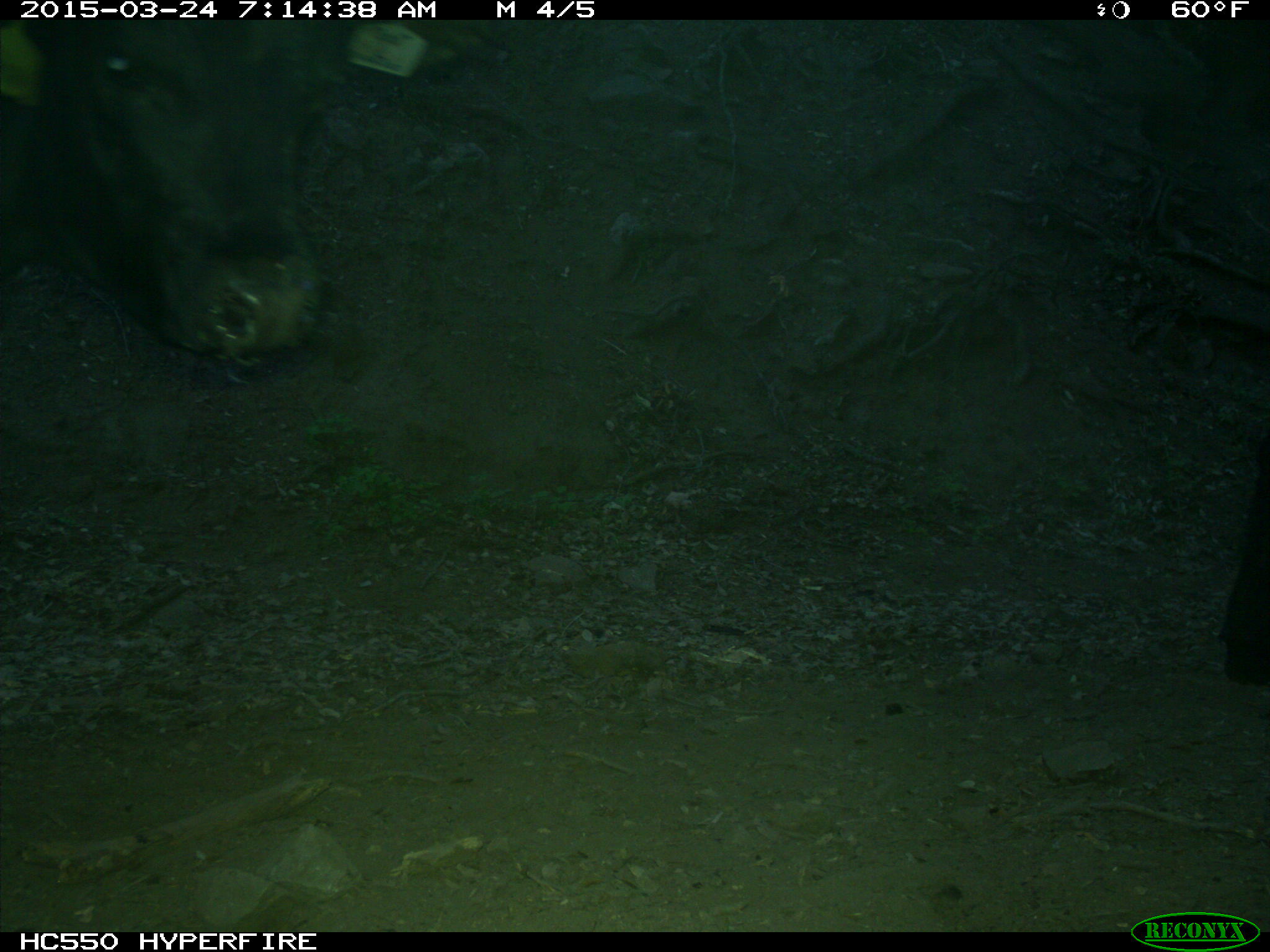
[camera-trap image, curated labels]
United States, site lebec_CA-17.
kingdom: Animalia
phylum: Chordata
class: Mammalia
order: Artiodactyla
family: Bovidae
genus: Bos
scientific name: Bos taurus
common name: domestic cow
Bos taurus (domestic cow).